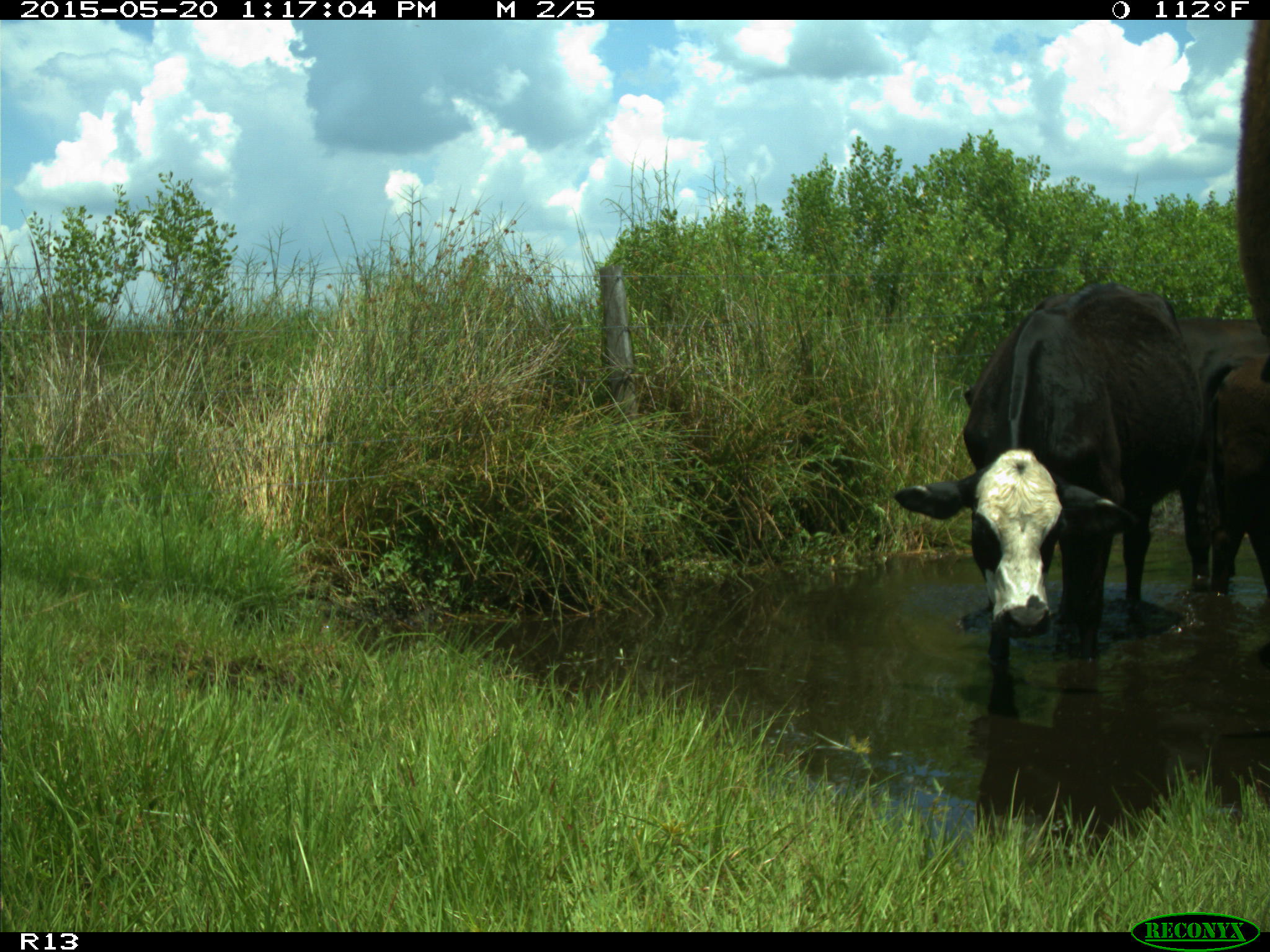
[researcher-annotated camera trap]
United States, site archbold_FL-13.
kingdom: Animalia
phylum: Chordata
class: Mammalia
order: Artiodactyla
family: Bovidae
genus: Bos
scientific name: Bos taurus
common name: domestic cow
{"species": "Bos taurus (domestic cow)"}